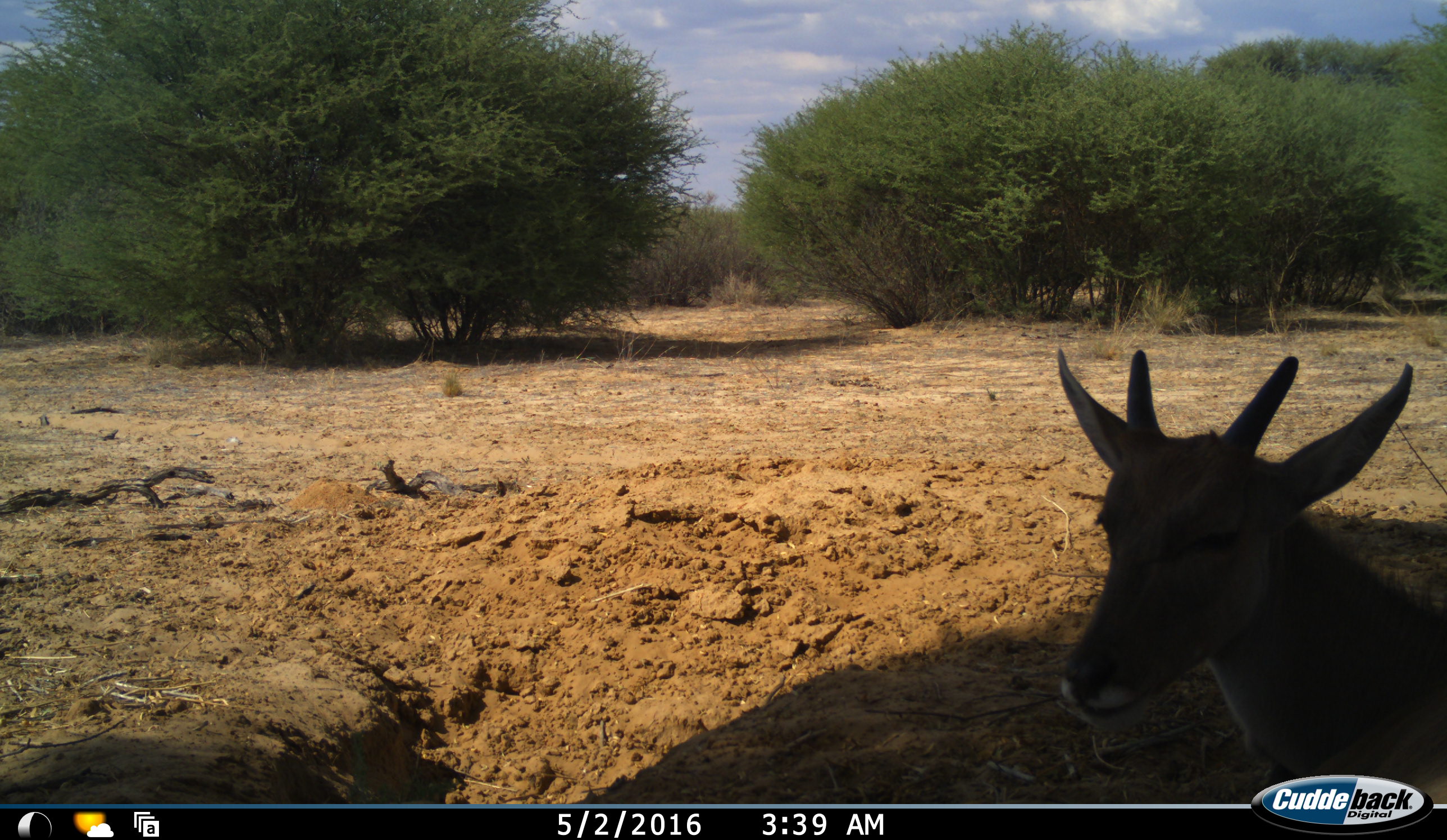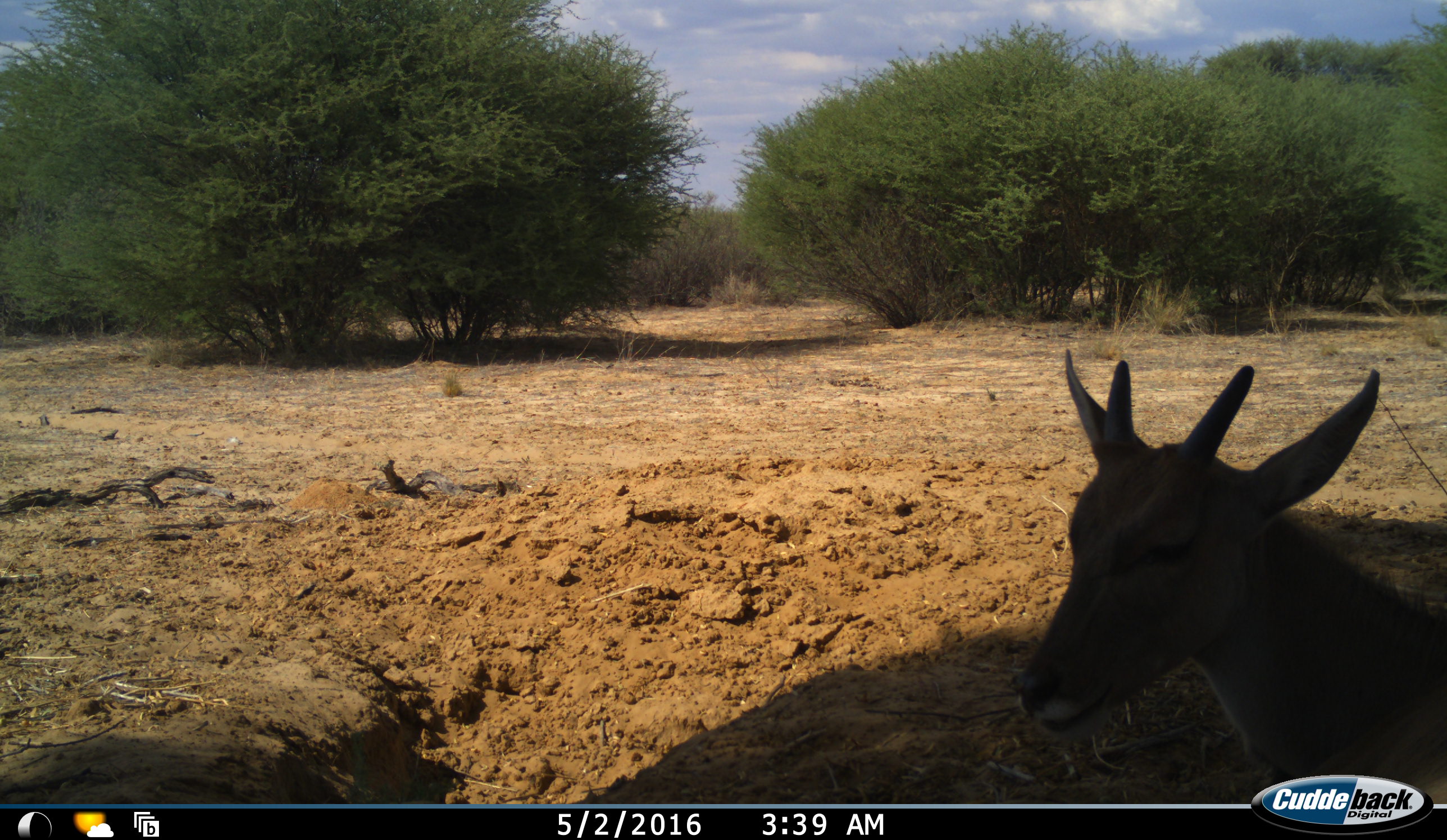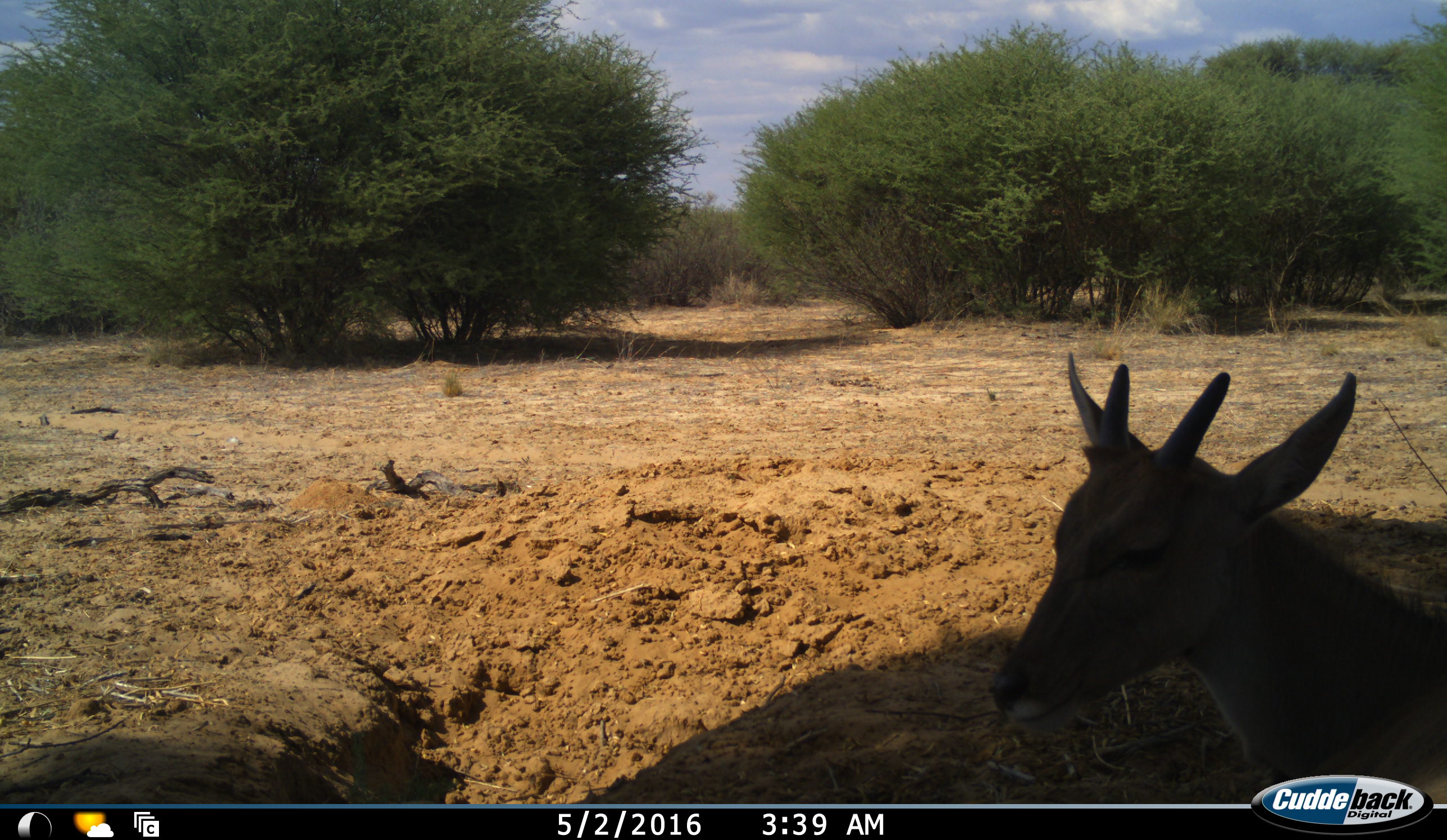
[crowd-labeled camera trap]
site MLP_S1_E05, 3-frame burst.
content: unidentified animal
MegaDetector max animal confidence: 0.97